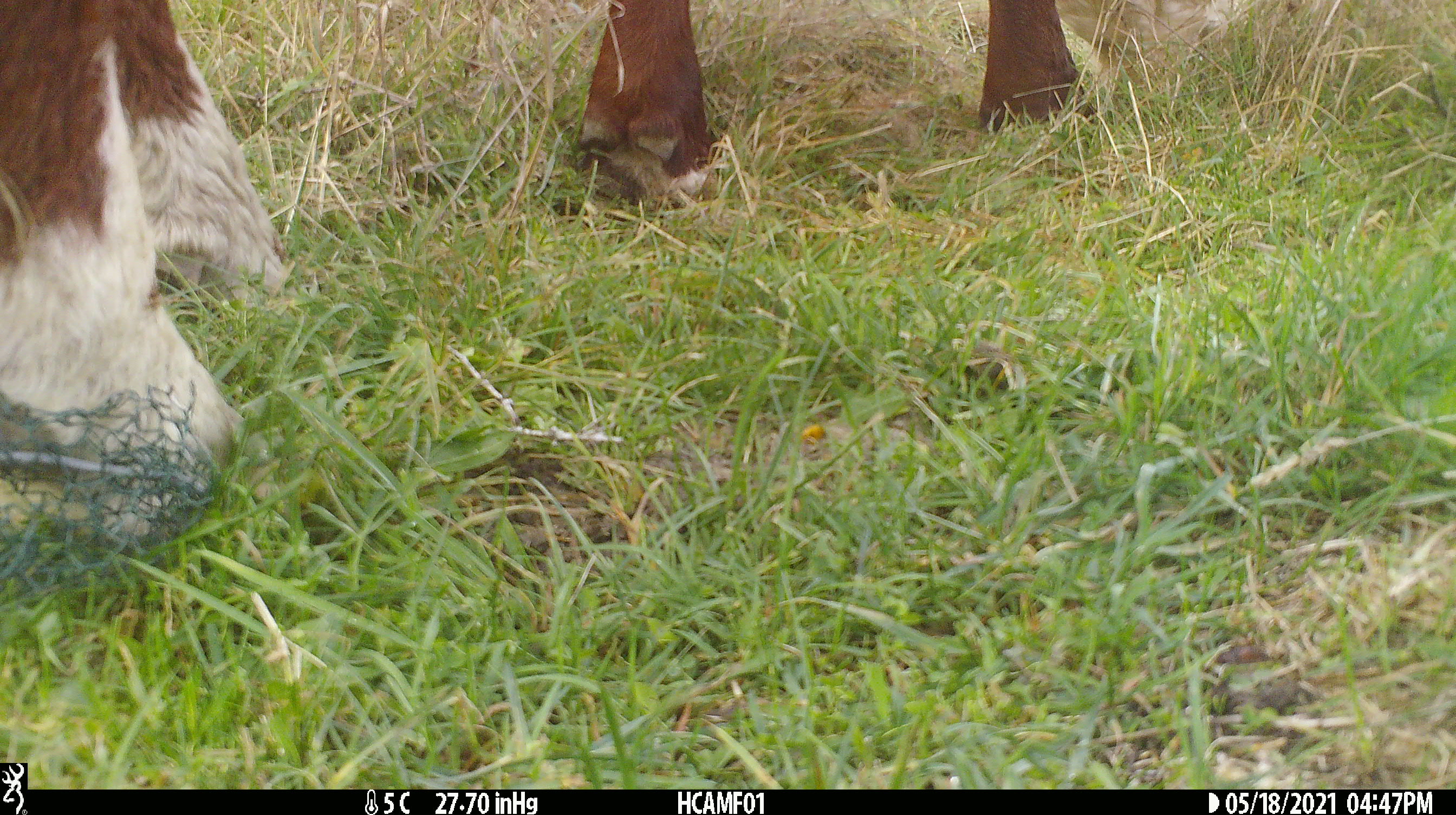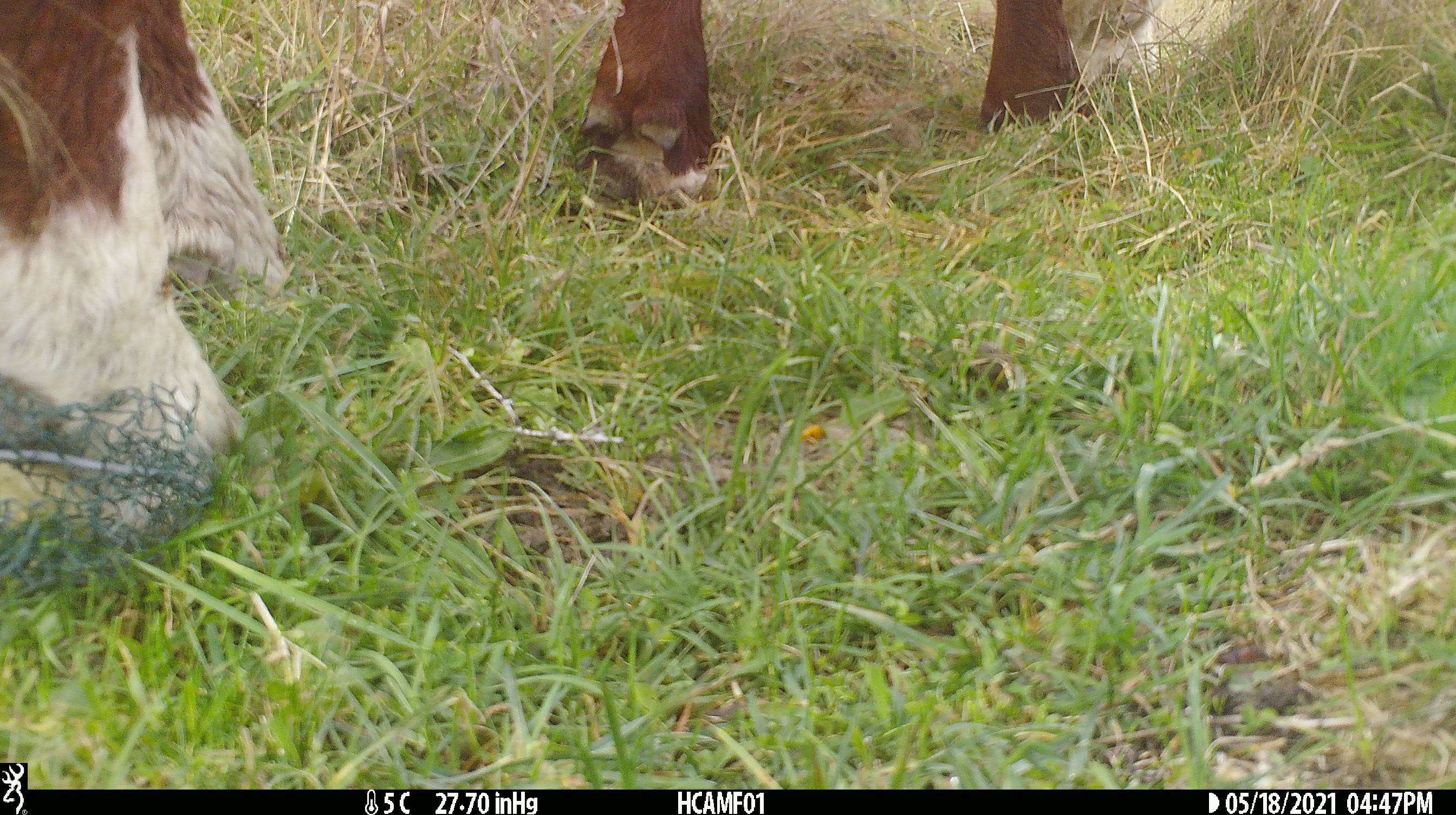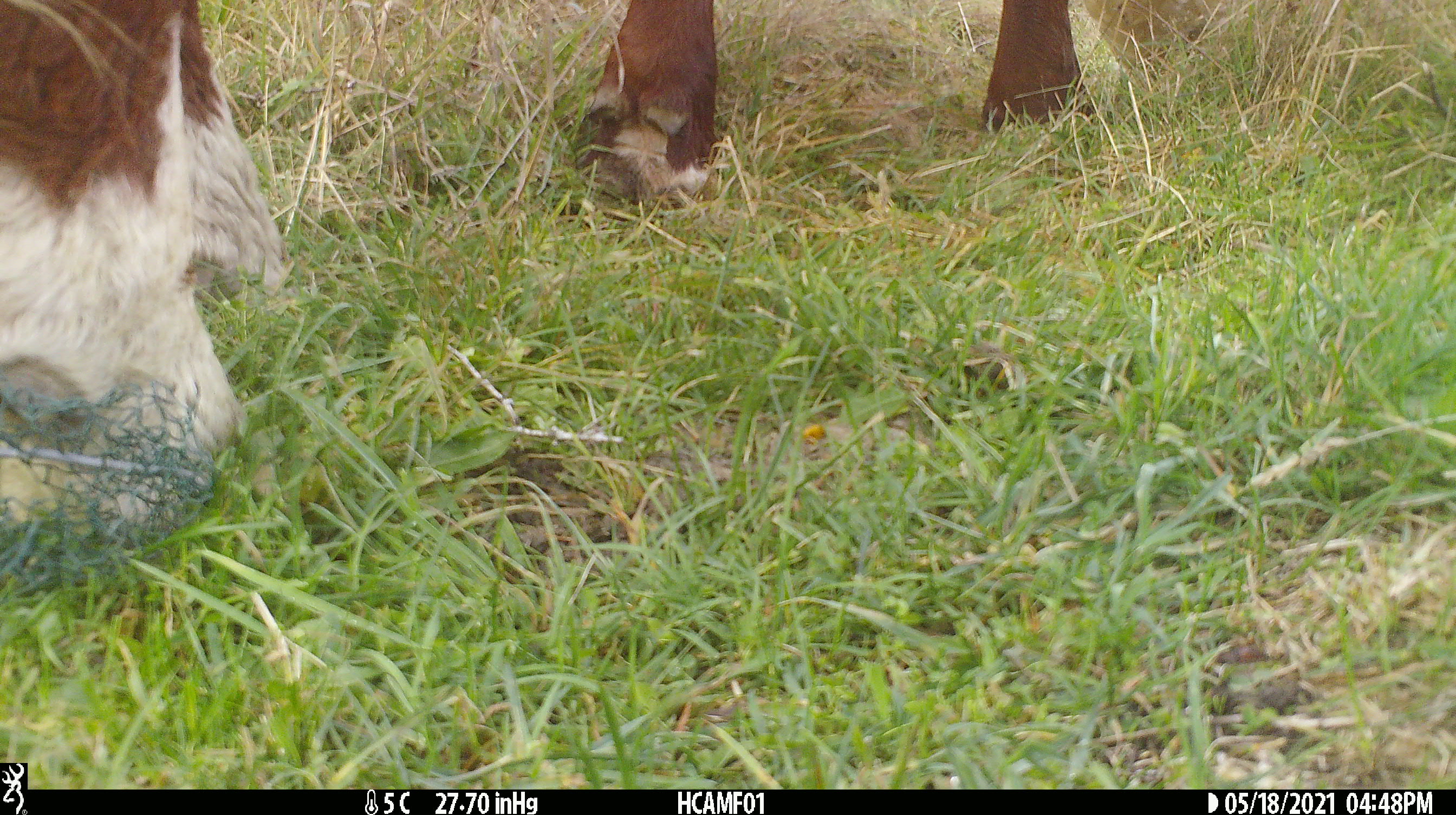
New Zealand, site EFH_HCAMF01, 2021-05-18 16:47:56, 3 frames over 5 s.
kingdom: Animalia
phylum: Chordata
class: Mammalia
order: Artiodactyla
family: Bovidae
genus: Bos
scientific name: Bos taurus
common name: domestic cow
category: cow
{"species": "cow (domestic cow) (Bos taurus)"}